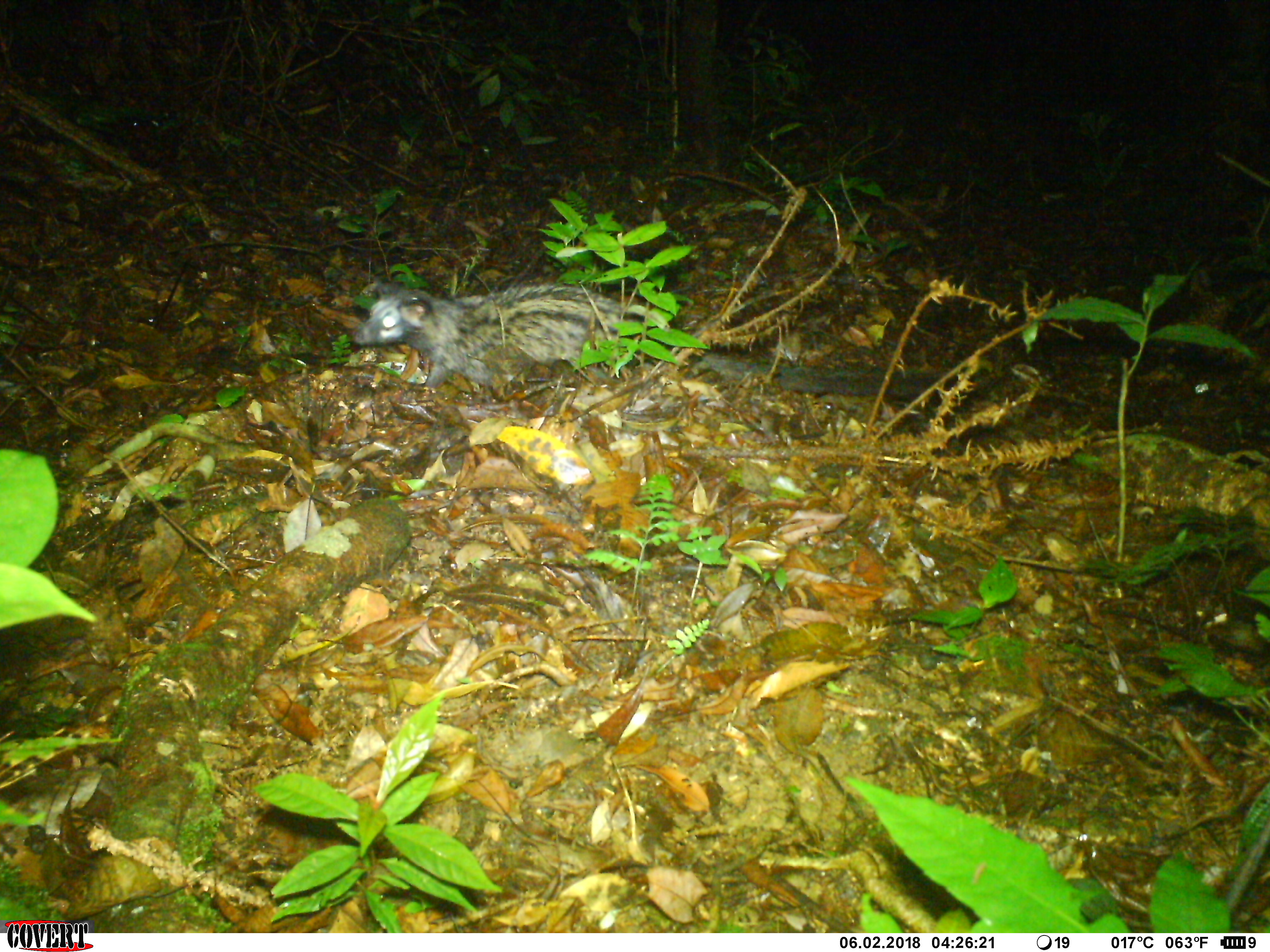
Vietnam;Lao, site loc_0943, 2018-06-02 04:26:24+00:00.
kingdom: Animalia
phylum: Chordata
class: Mammalia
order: Carnivora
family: Viverridae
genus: Paradoxurus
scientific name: Paradoxurus hermaphroditus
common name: common palm civet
Common palm civet (Paradoxurus hermaphroditus). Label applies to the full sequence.